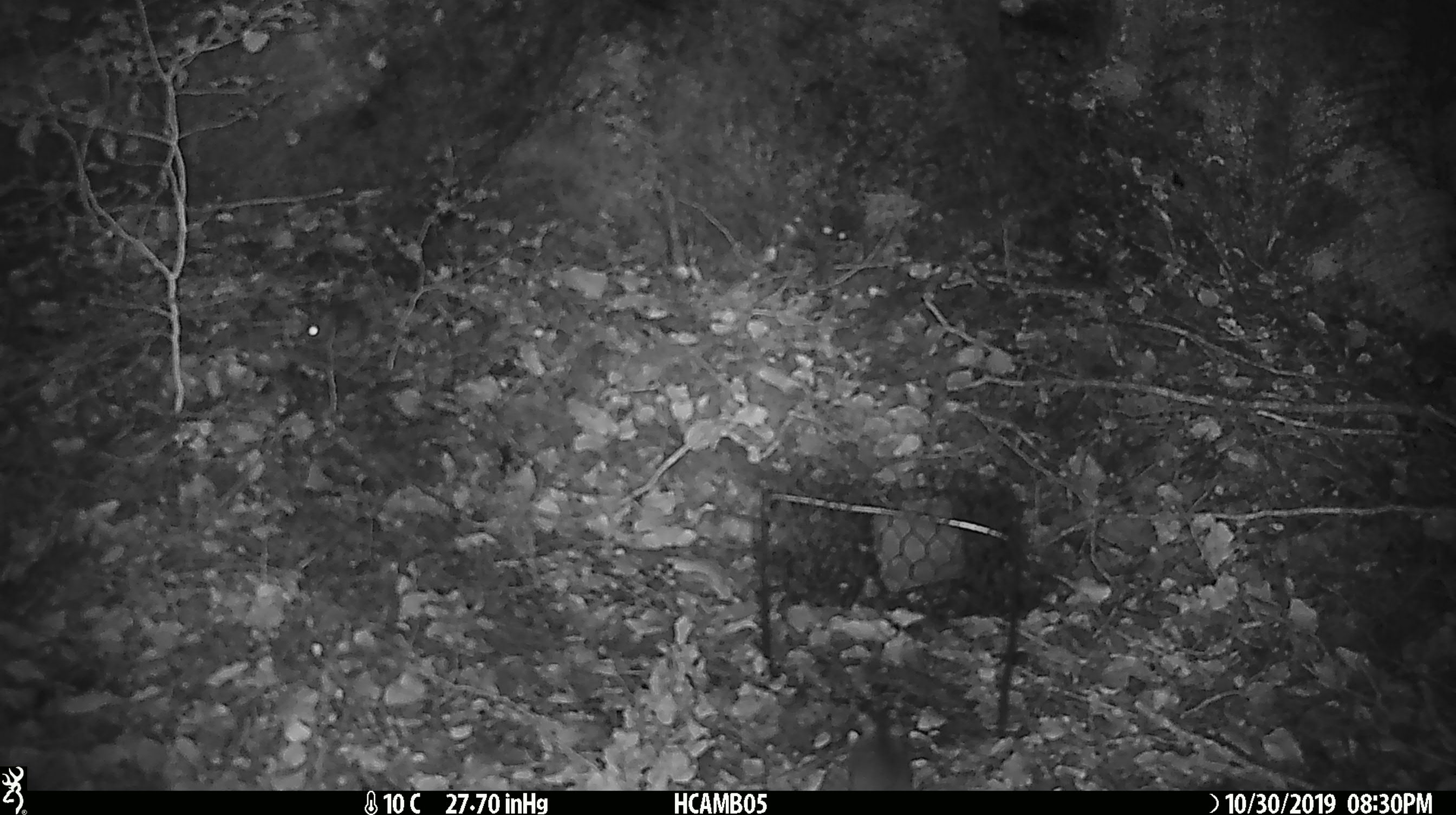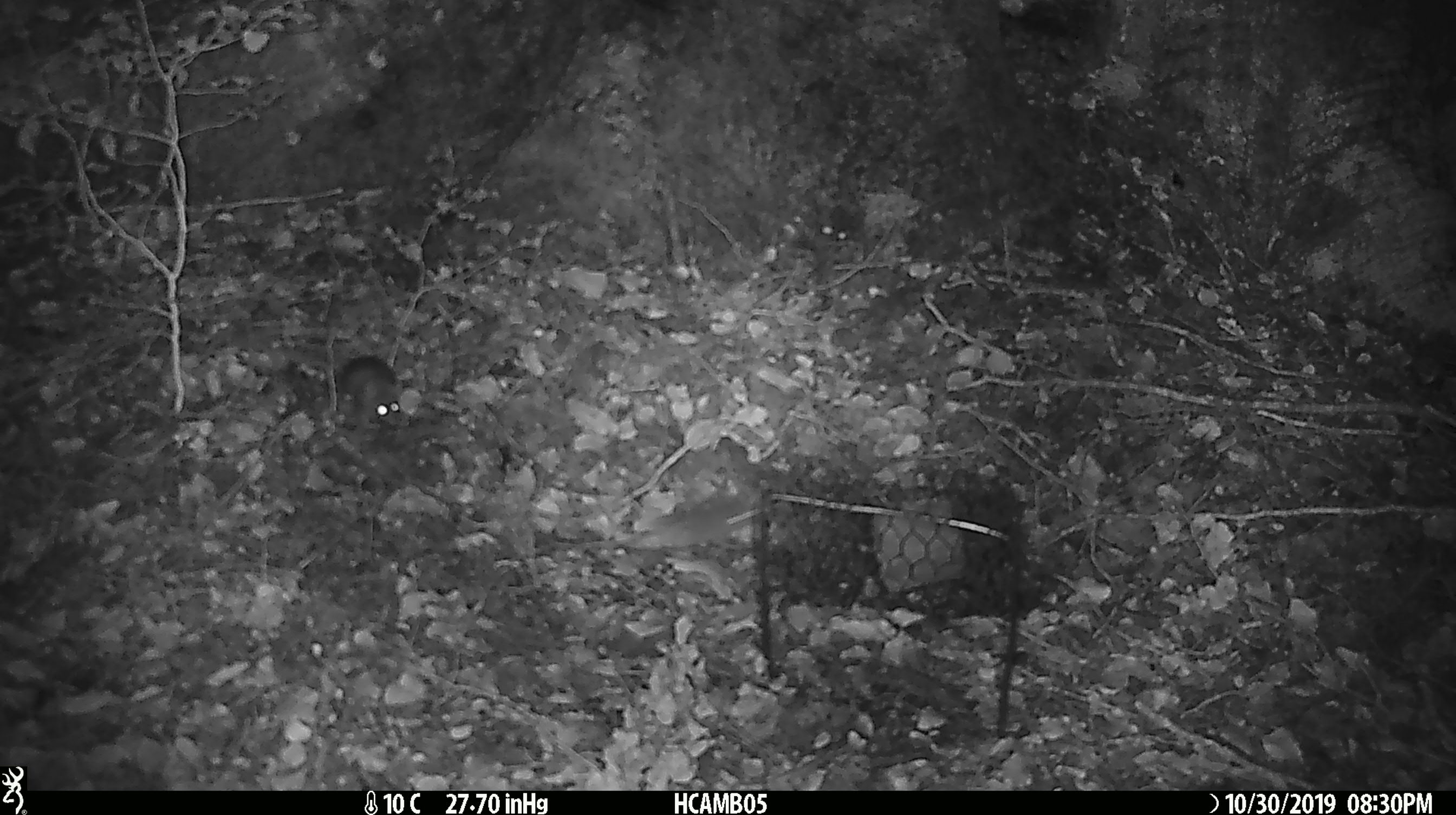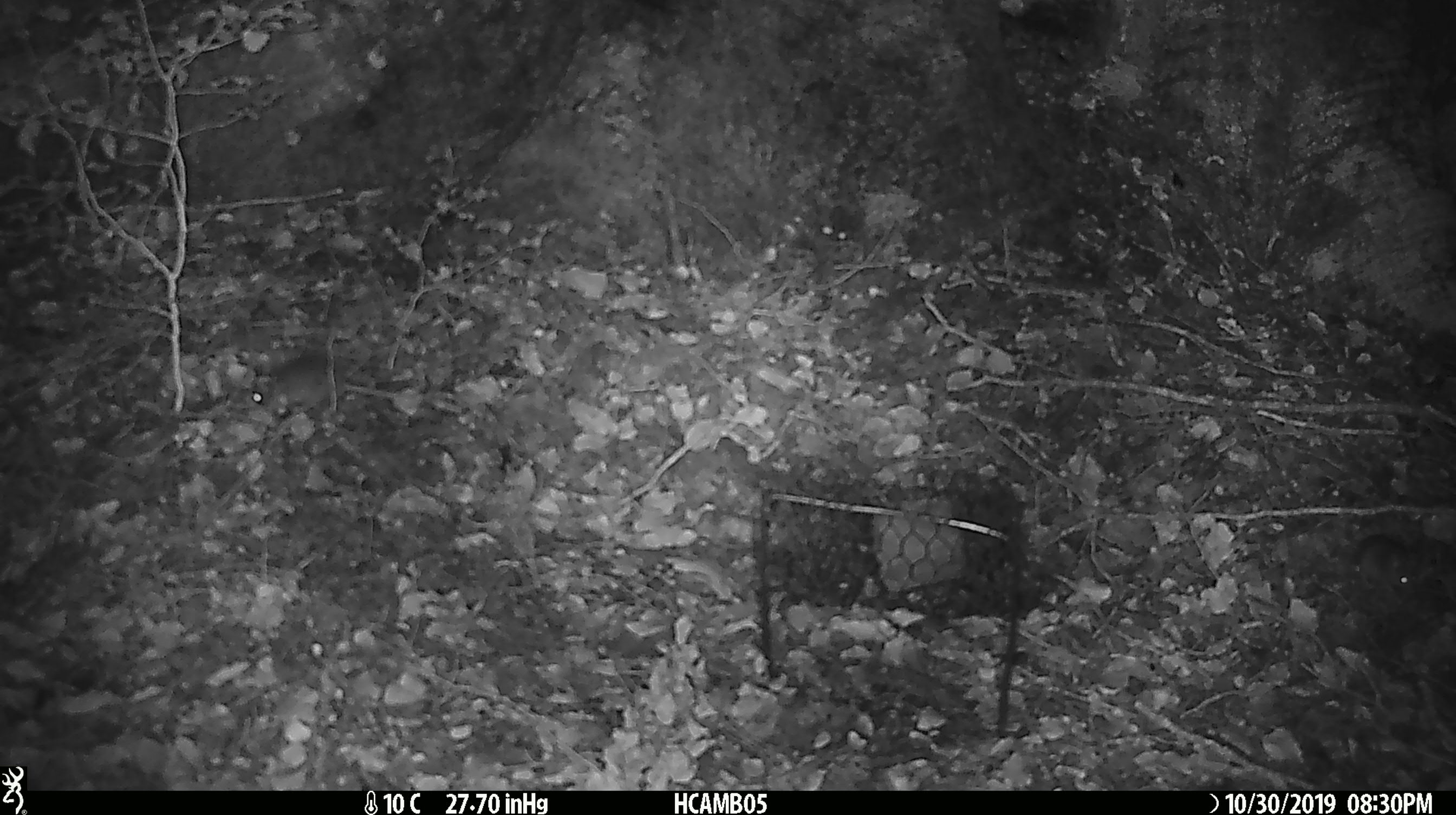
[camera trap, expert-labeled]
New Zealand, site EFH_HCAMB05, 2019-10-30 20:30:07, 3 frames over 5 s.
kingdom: Animalia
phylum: Chordata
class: Mammalia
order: Rodentia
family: Muridae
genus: Mus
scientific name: Mus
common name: mouse